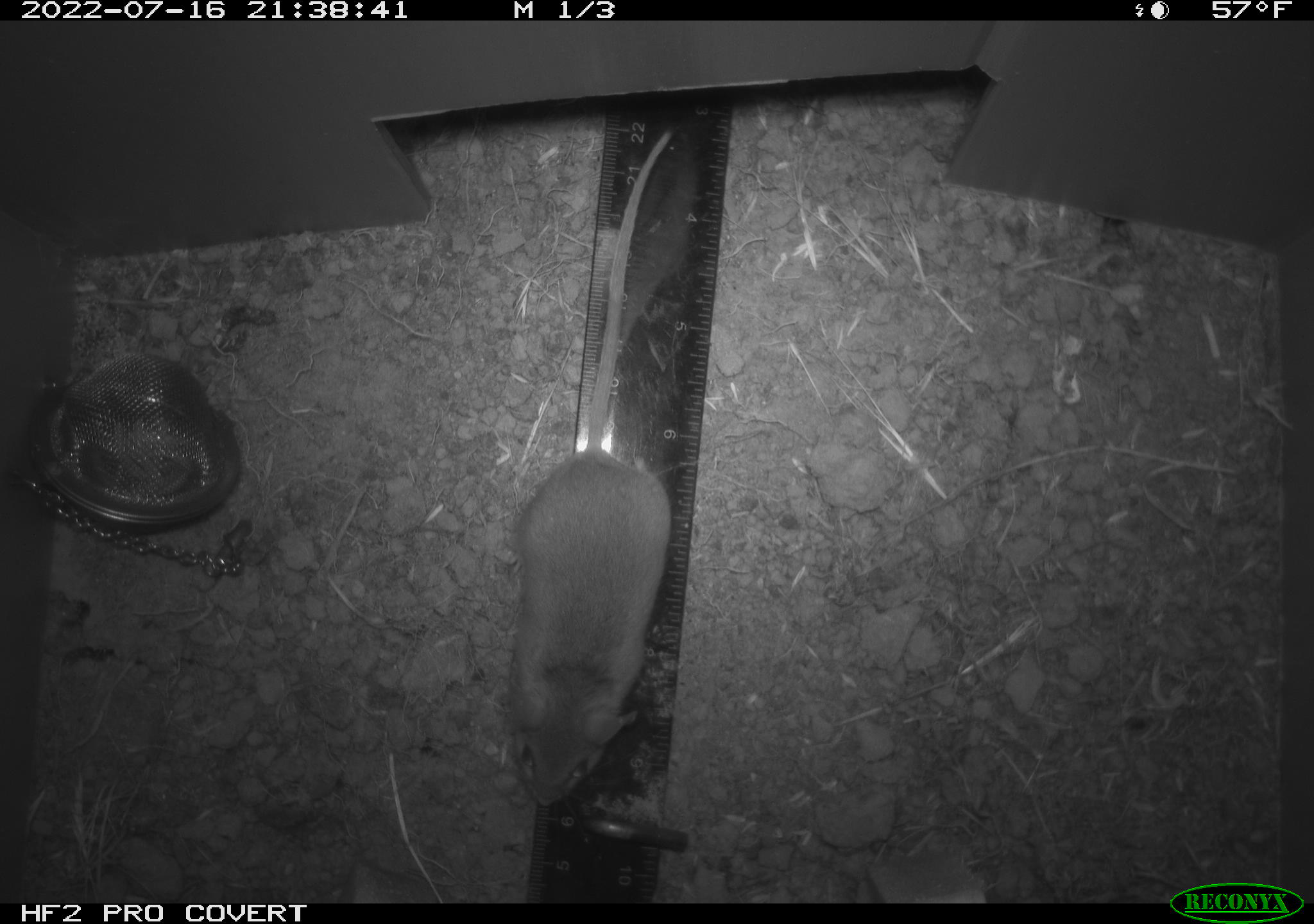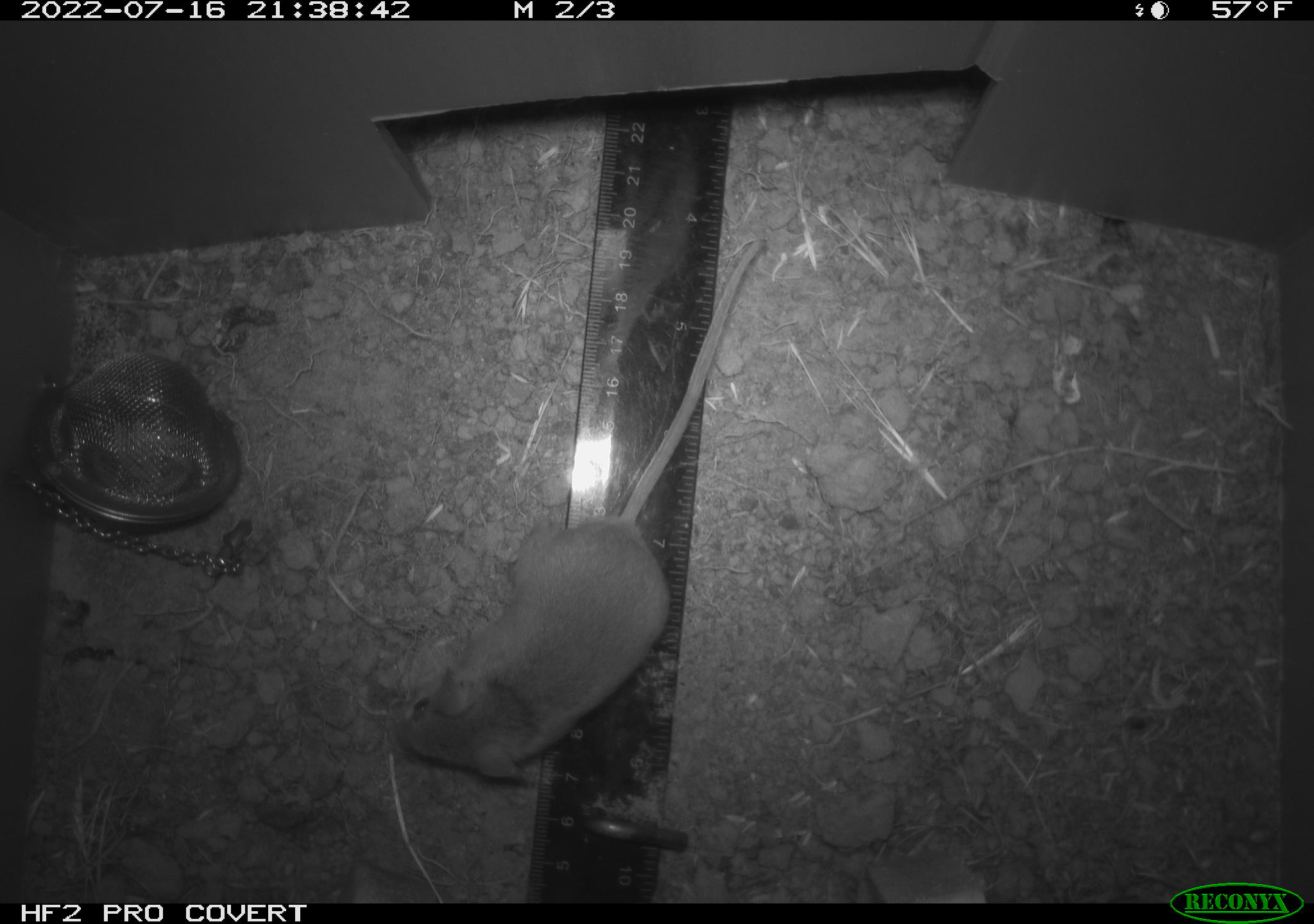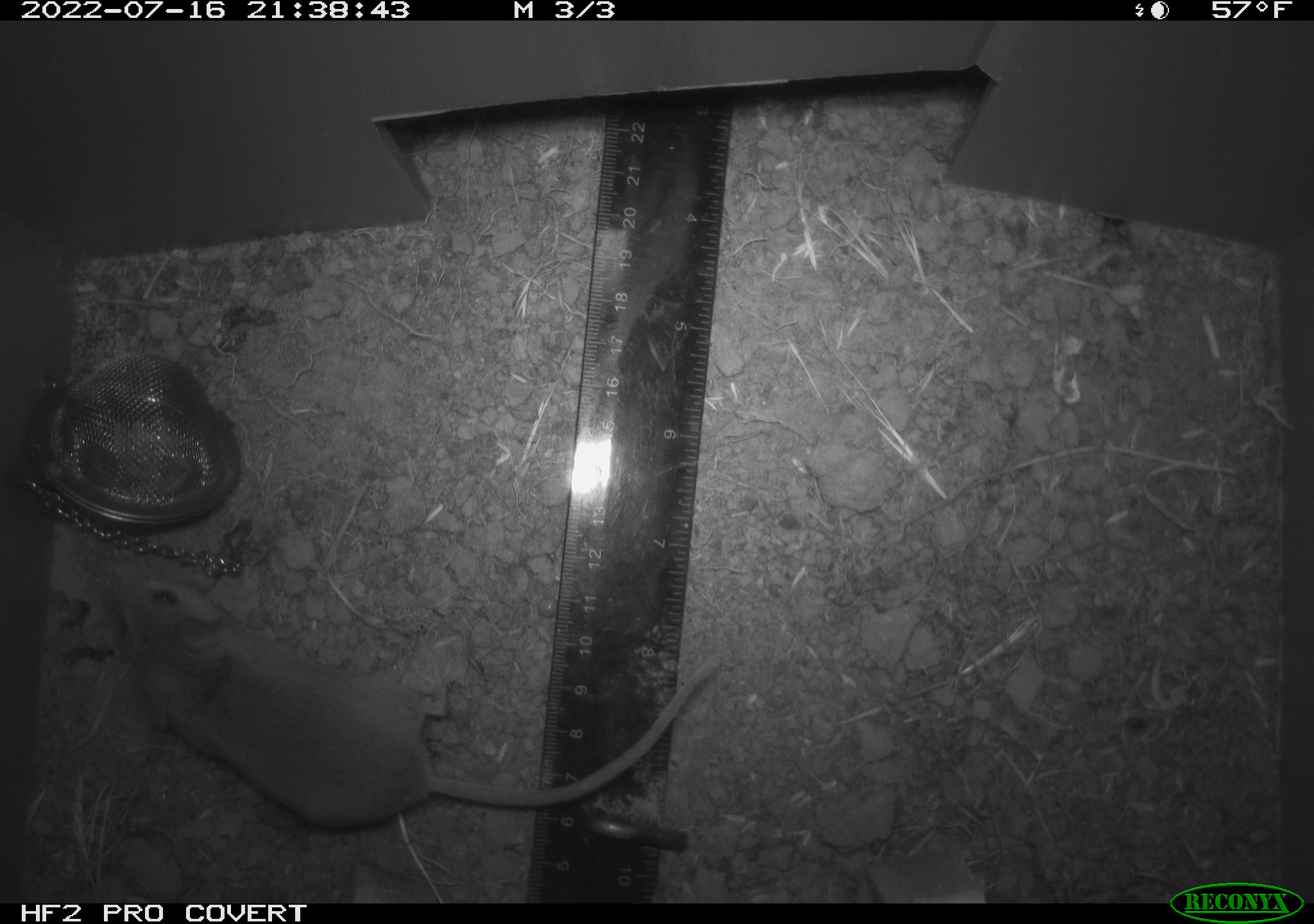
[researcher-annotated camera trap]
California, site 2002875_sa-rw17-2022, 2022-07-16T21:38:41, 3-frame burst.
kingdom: Animalia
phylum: Chordata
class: Mammalia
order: Rodentia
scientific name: Rodentia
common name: mouse species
Mouse species (Rodentia).